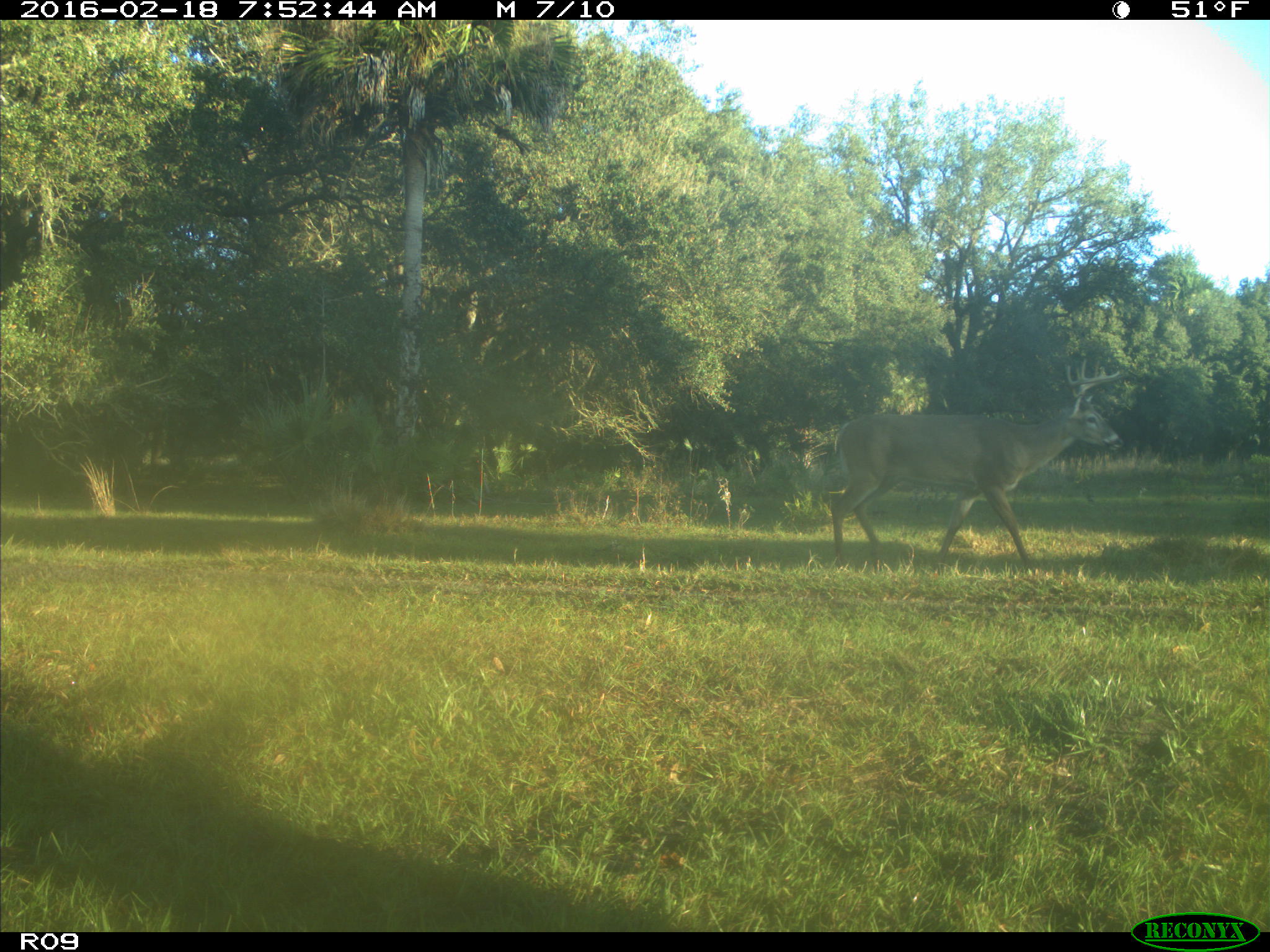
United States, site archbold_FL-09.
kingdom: Animalia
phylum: Chordata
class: Mammalia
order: Artiodactyla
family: Cervidae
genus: Odocoileus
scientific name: Odocoileus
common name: deer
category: unidentified deer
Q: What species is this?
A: Unidentified deer (deer) (Odocoileus).